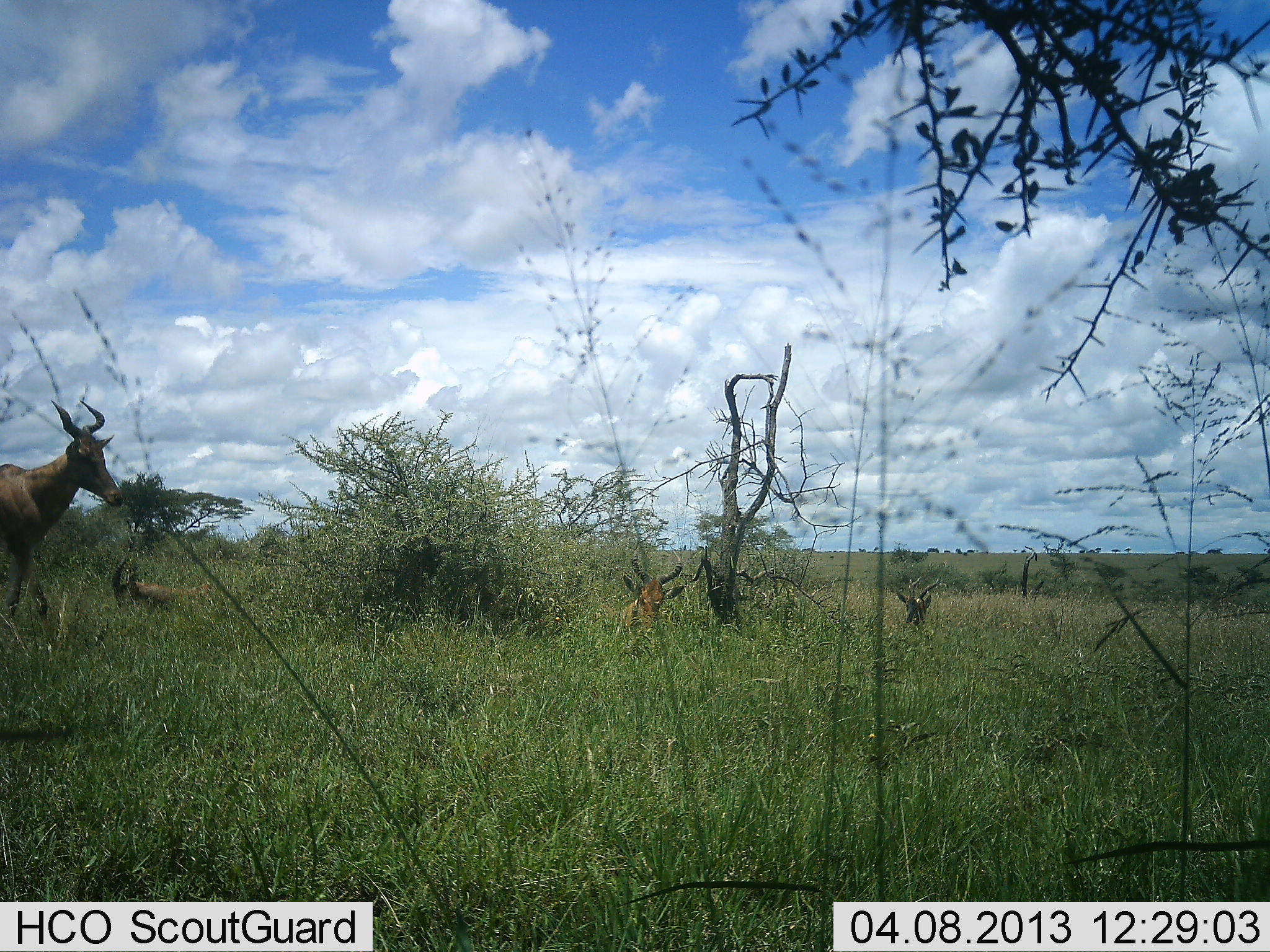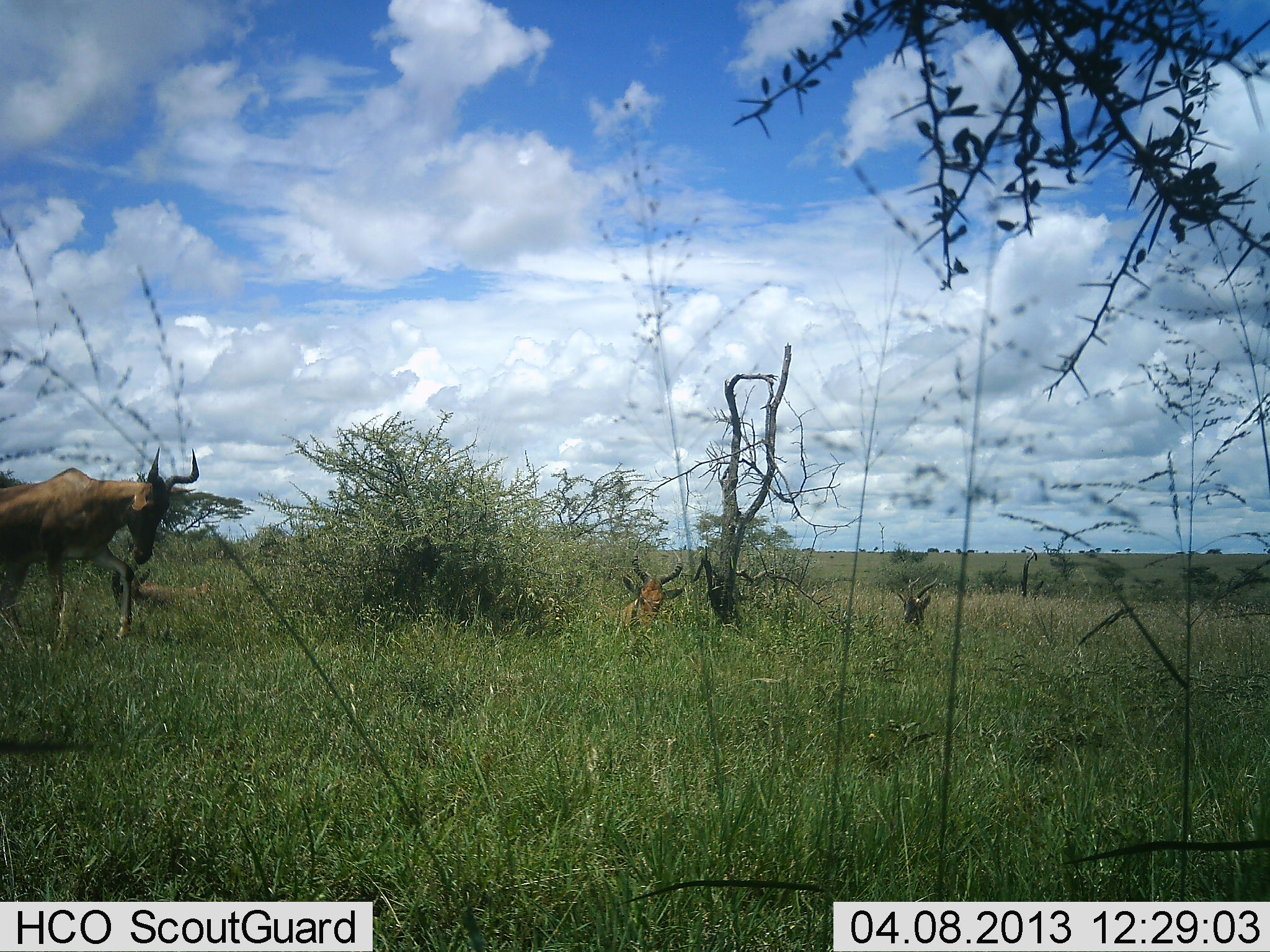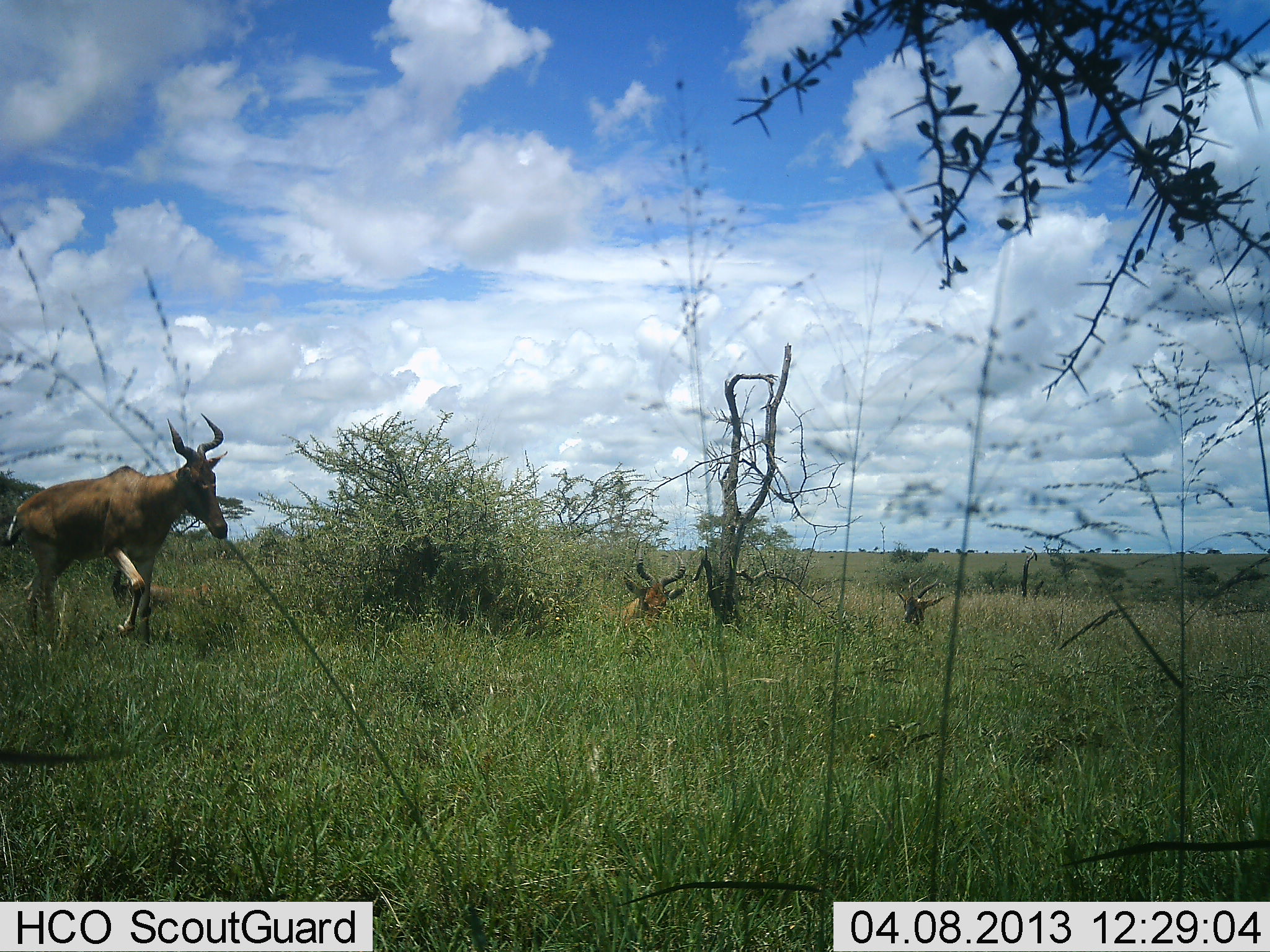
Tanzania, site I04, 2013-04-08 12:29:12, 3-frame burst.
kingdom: Animalia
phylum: Chordata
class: Mammalia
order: Artiodactyla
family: Bovidae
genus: Alcelaphus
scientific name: Alcelaphus buselaphus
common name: hartebeest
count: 3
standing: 5%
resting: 84%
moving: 87%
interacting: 0%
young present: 3%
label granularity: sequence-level